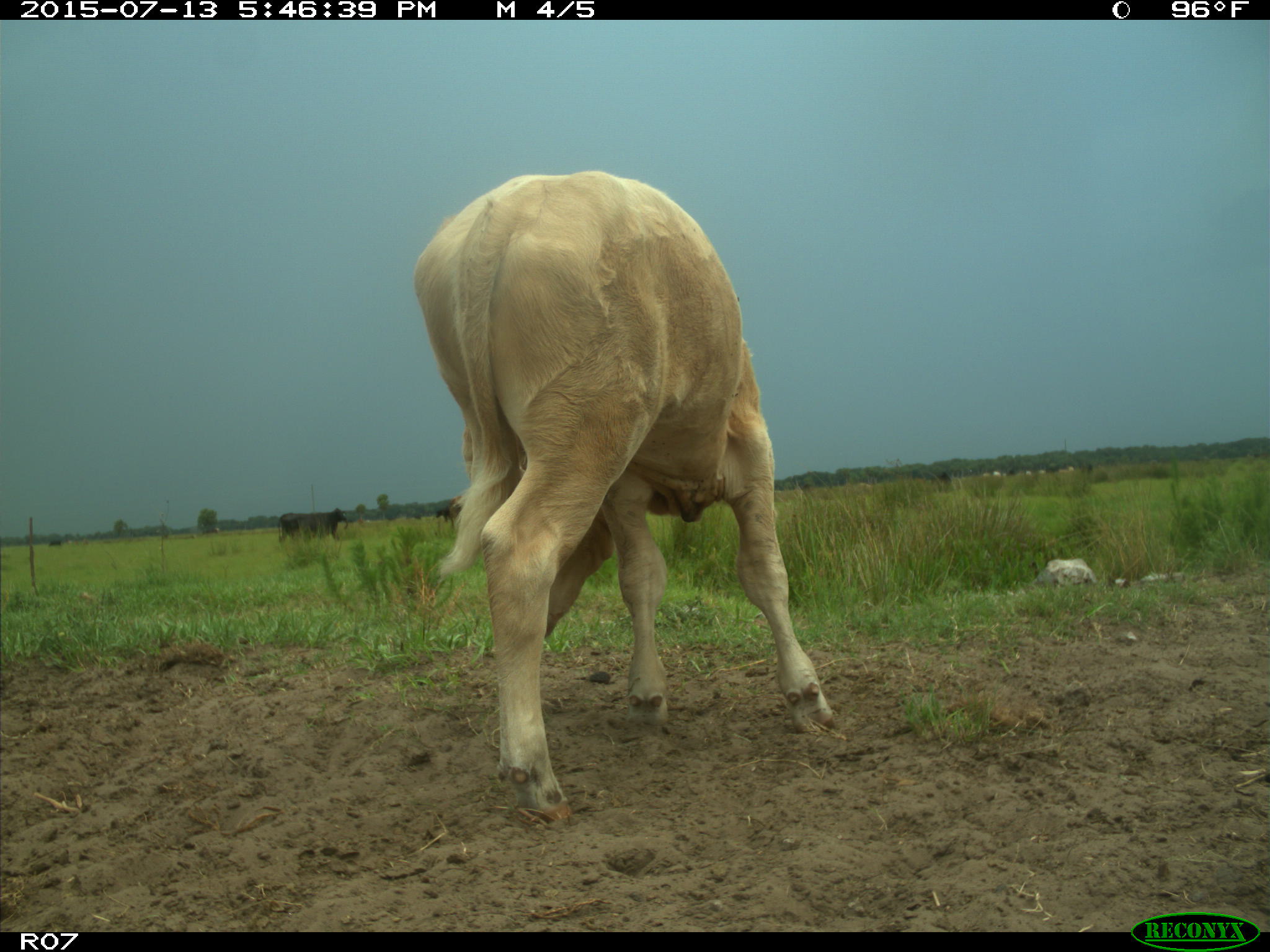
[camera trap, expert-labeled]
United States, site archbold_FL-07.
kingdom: Animalia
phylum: Chordata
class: Mammalia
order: Artiodactyla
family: Bovidae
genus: Bos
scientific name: Bos taurus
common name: domestic cow